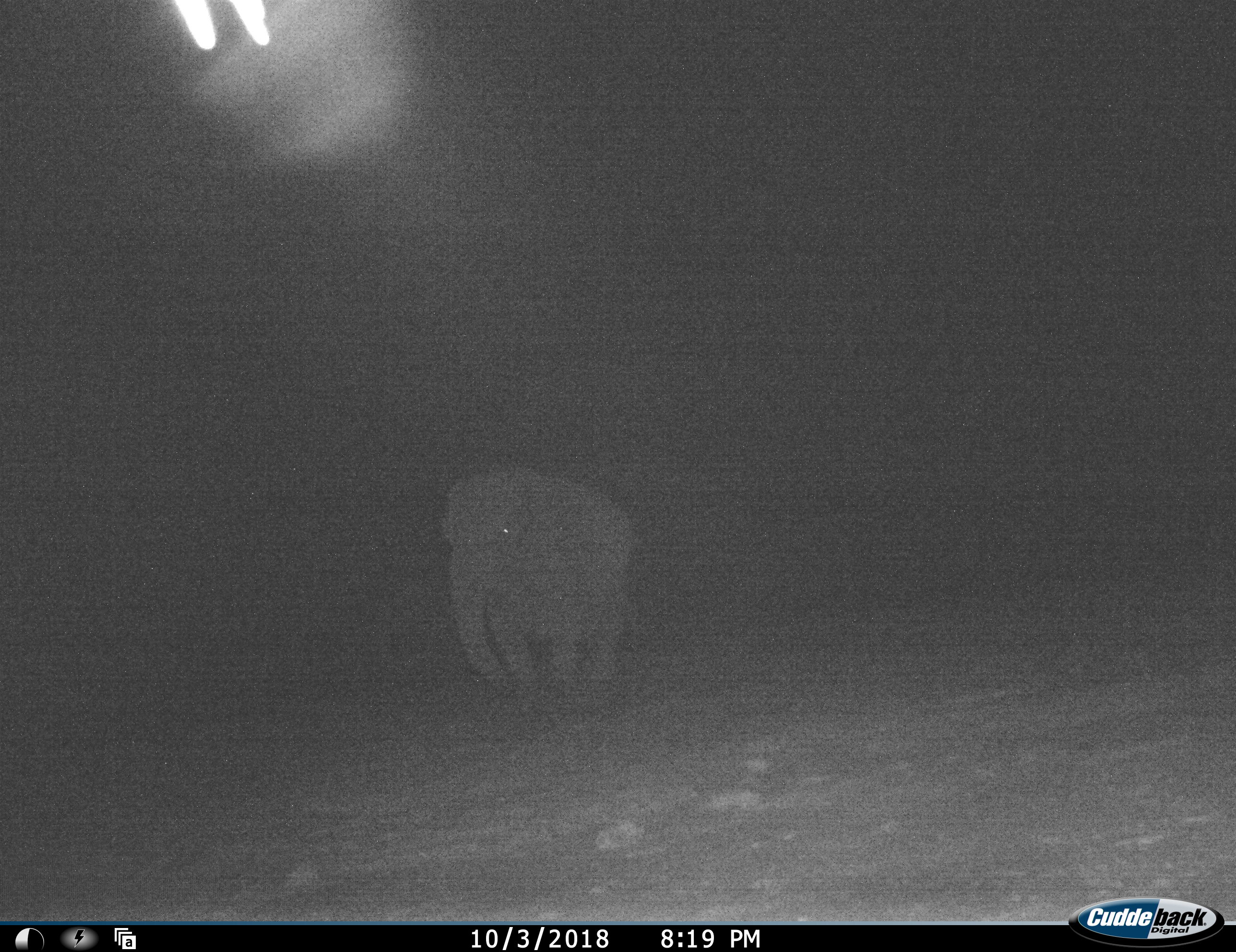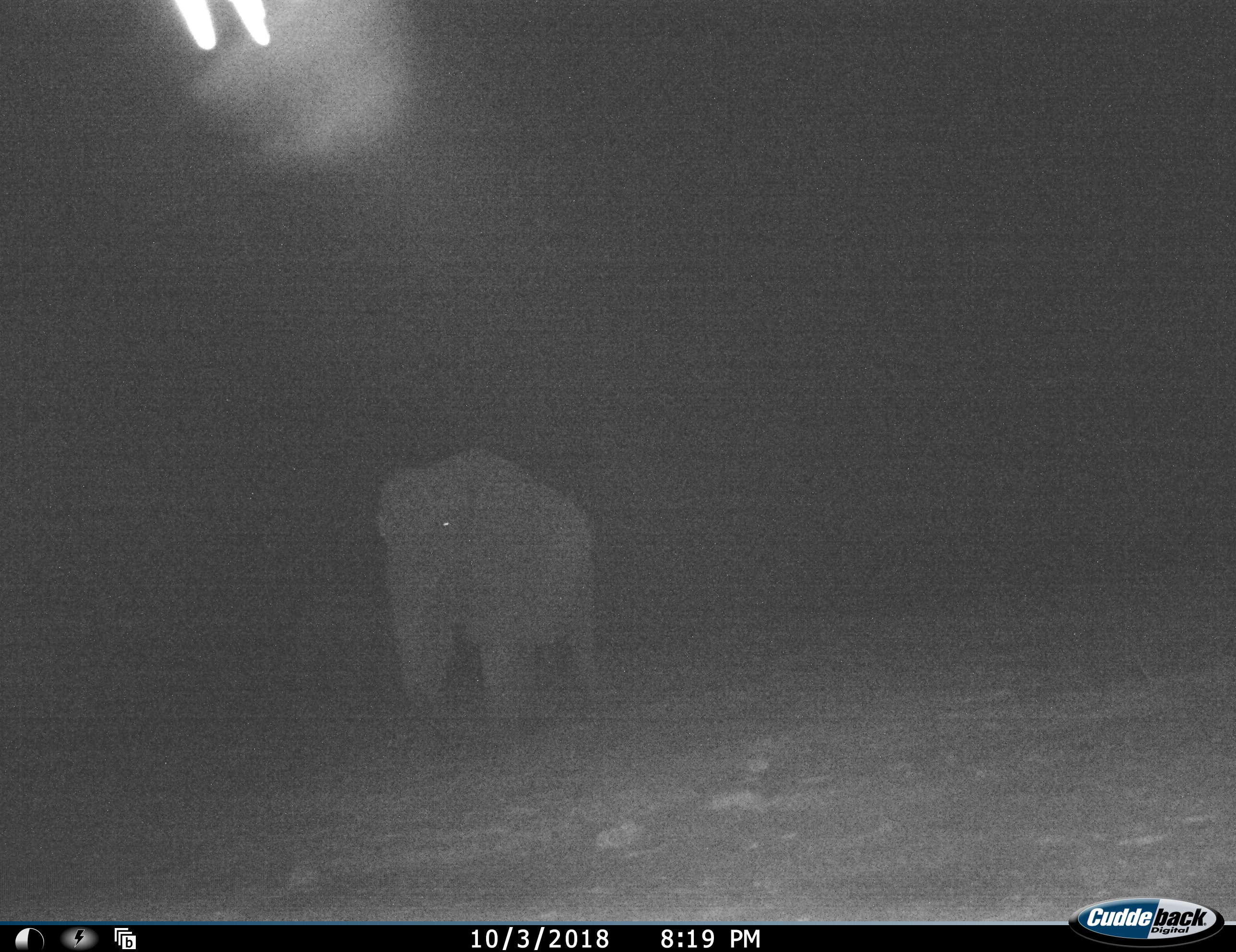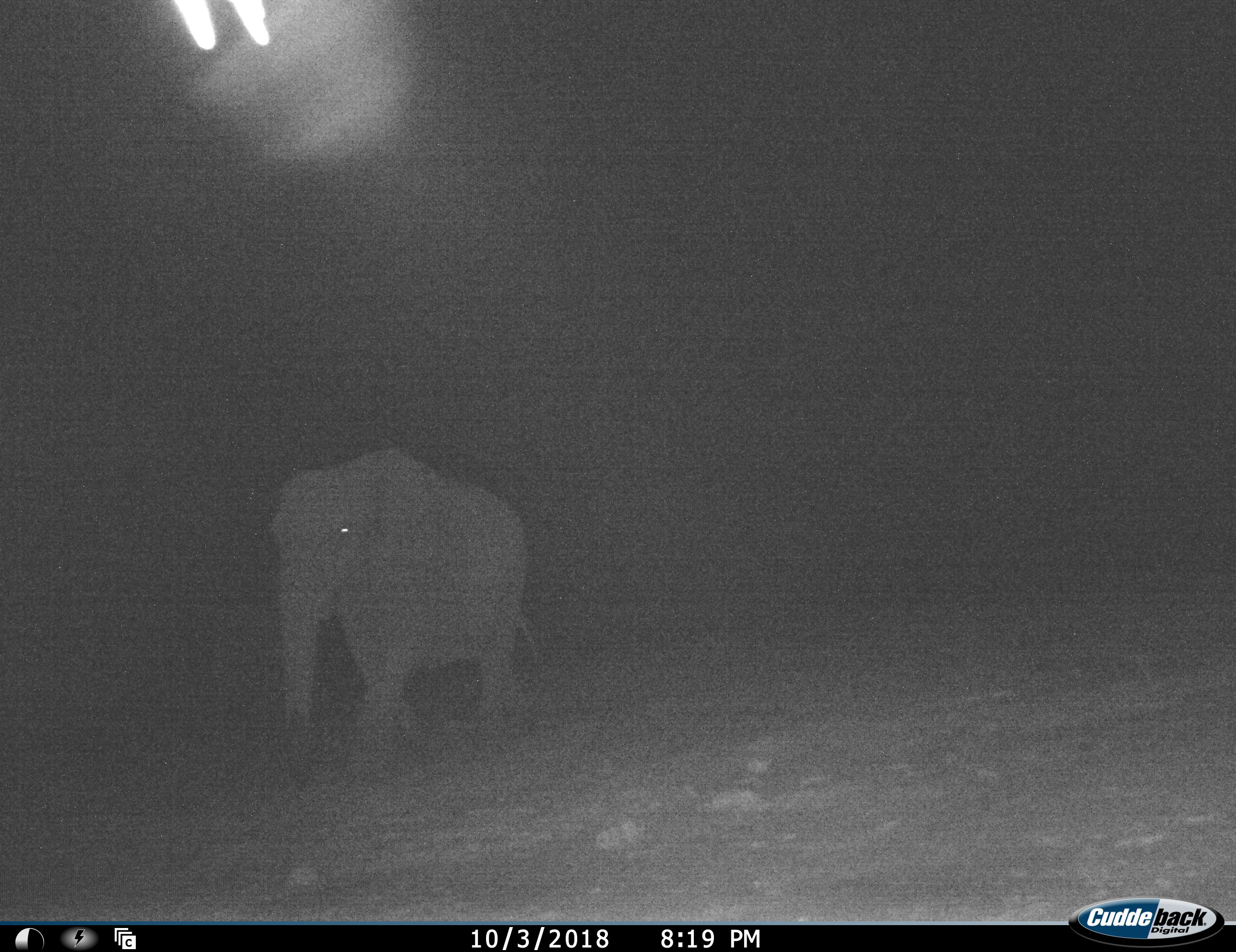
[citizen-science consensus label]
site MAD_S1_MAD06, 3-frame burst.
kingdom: Animalia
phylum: Chordata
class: Mammalia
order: Proboscidea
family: Elephantidae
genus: Loxodonta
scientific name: Loxodonta africana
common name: african bush elephant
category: elephant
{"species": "elephant (african bush elephant) (Loxodonta africana)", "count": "1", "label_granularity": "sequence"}